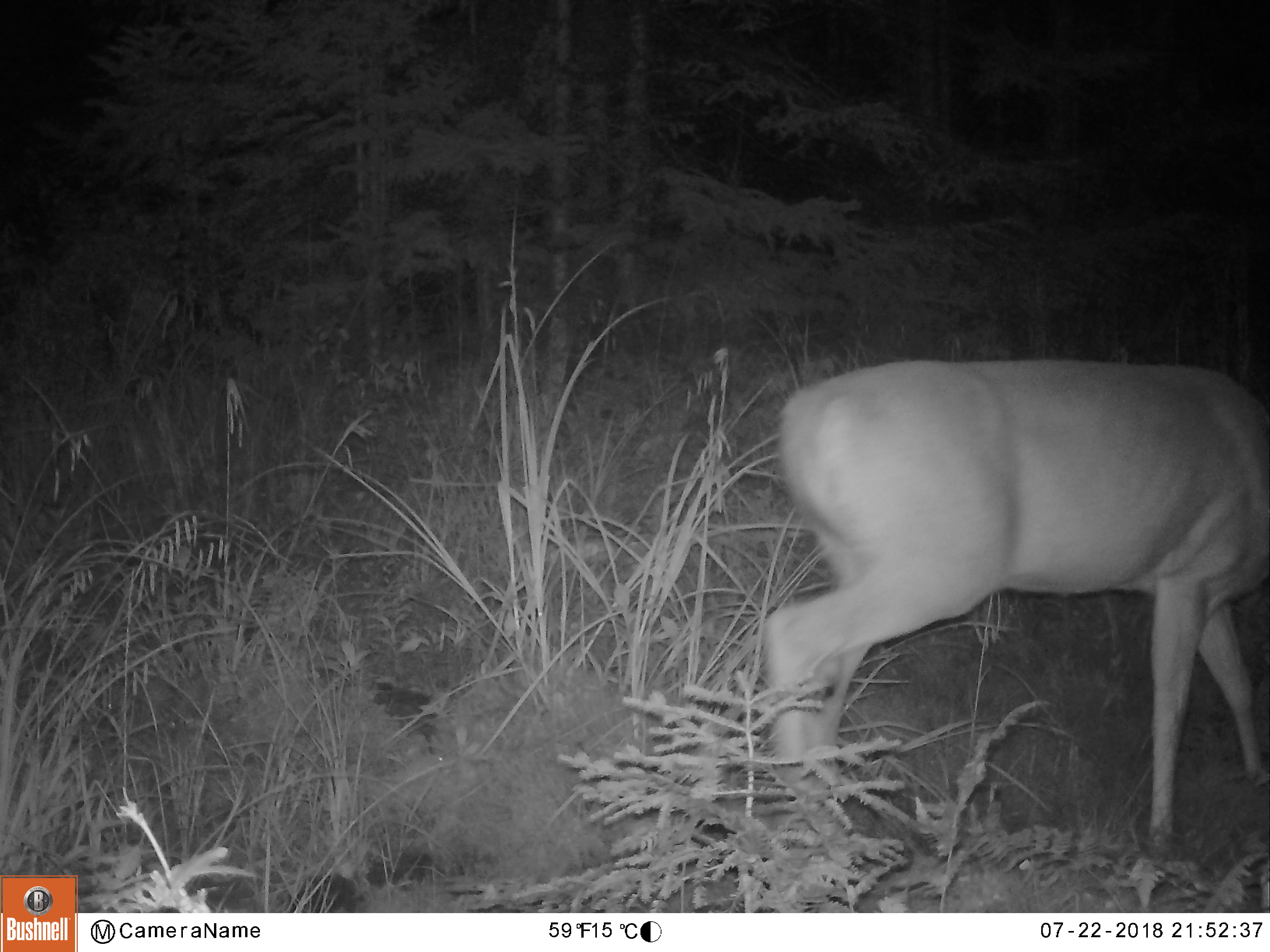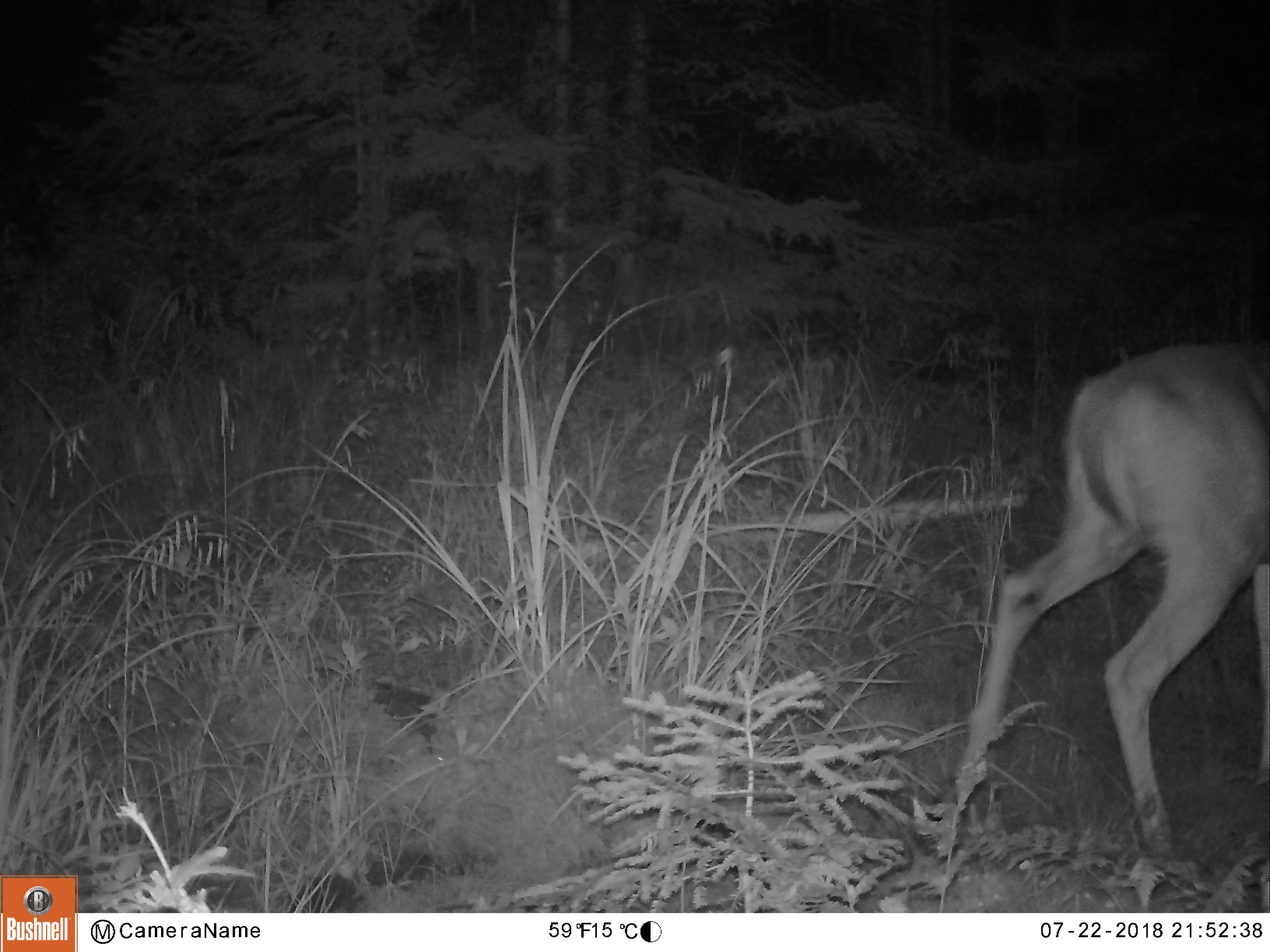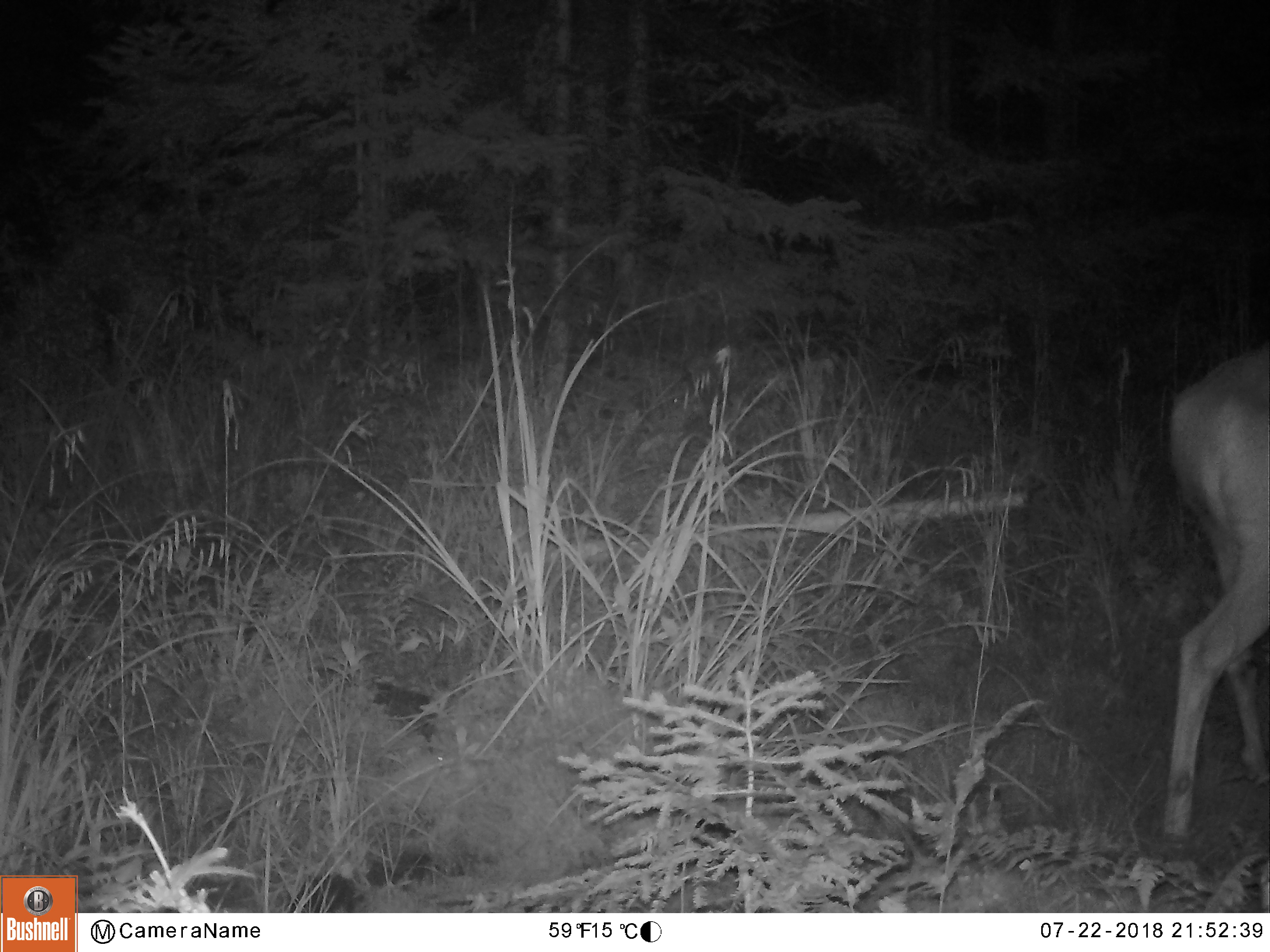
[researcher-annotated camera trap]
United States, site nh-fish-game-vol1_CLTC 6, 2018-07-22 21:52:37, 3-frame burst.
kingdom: Animalia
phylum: Chordata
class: Mammalia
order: Artiodactyla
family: Cervidae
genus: Odocoileus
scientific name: Odocoileus virginianus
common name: white-tailed deer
White-tailed deer (Odocoileus virginianus).